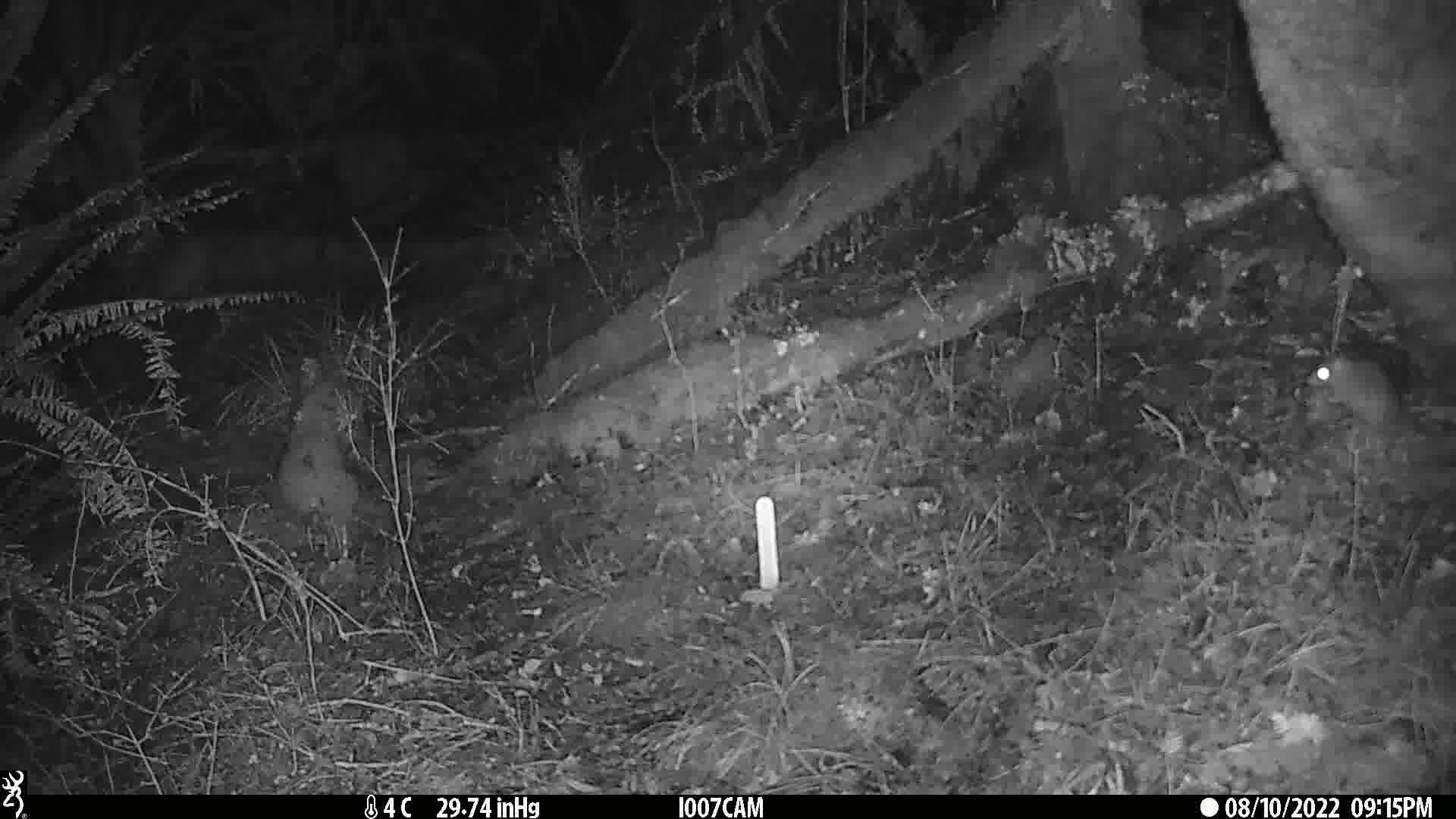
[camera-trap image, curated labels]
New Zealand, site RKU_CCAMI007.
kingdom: Animalia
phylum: Chordata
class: Mammalia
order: Rodentia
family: Muridae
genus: Rattus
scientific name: Rattus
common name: rat